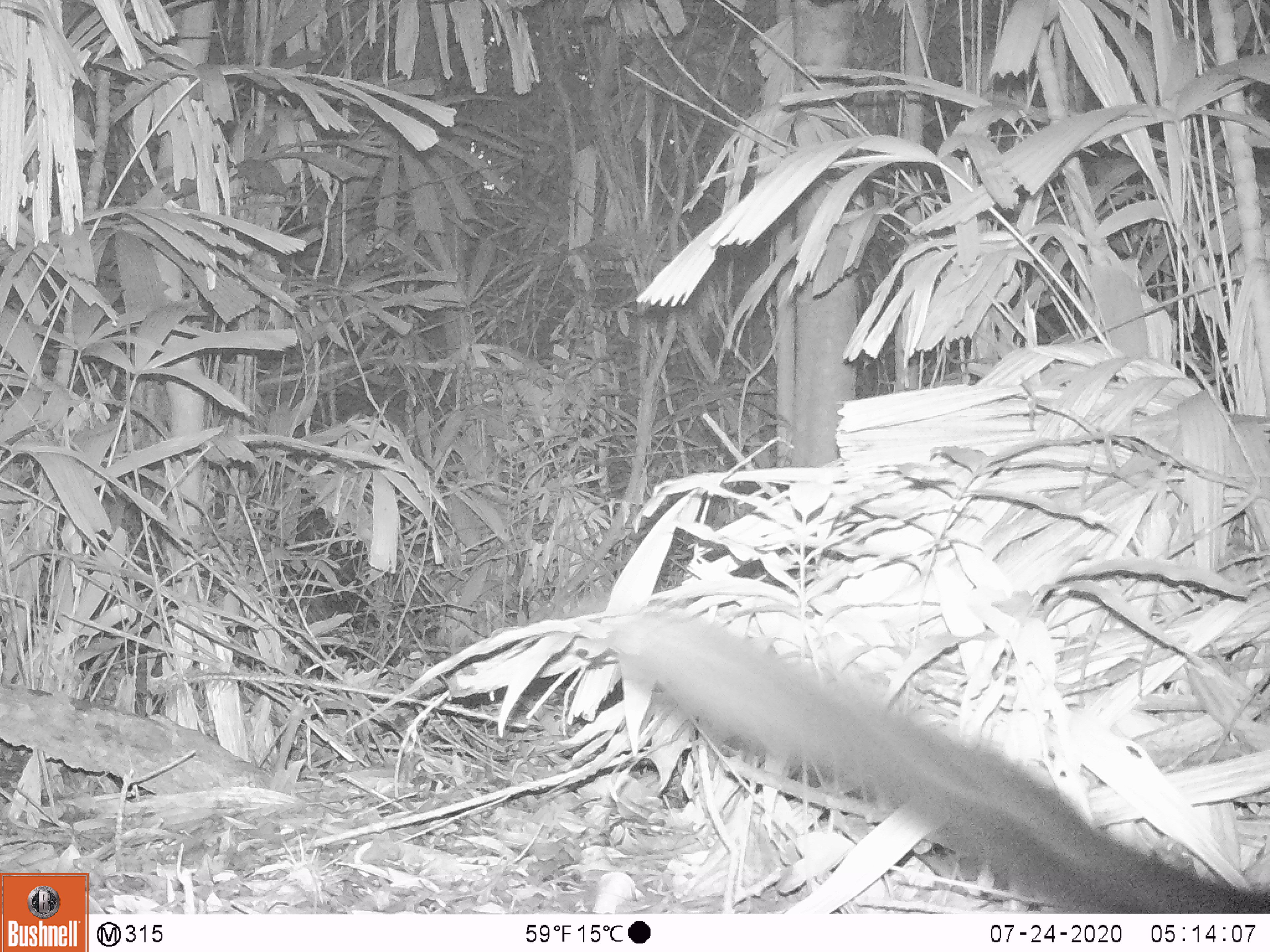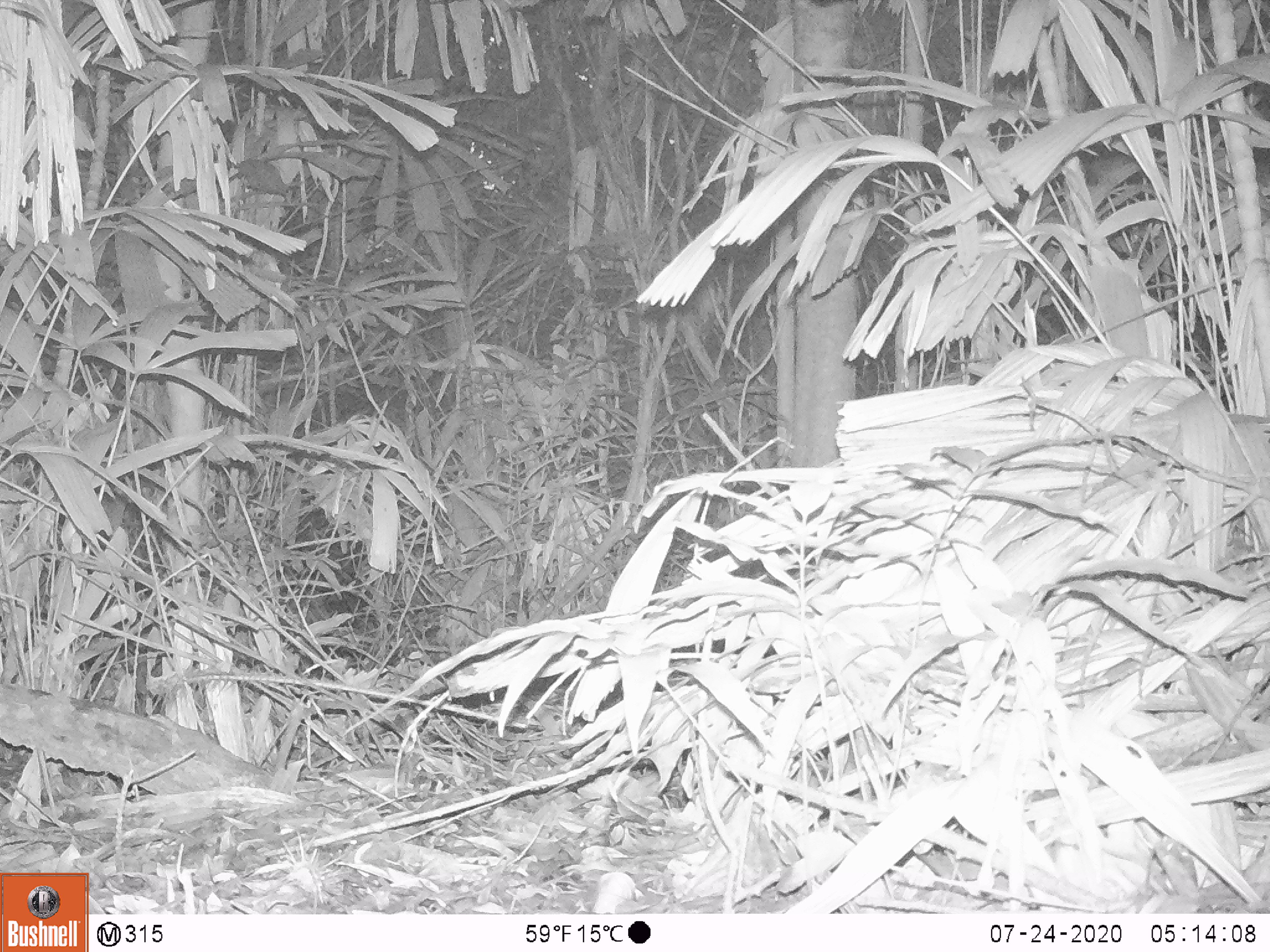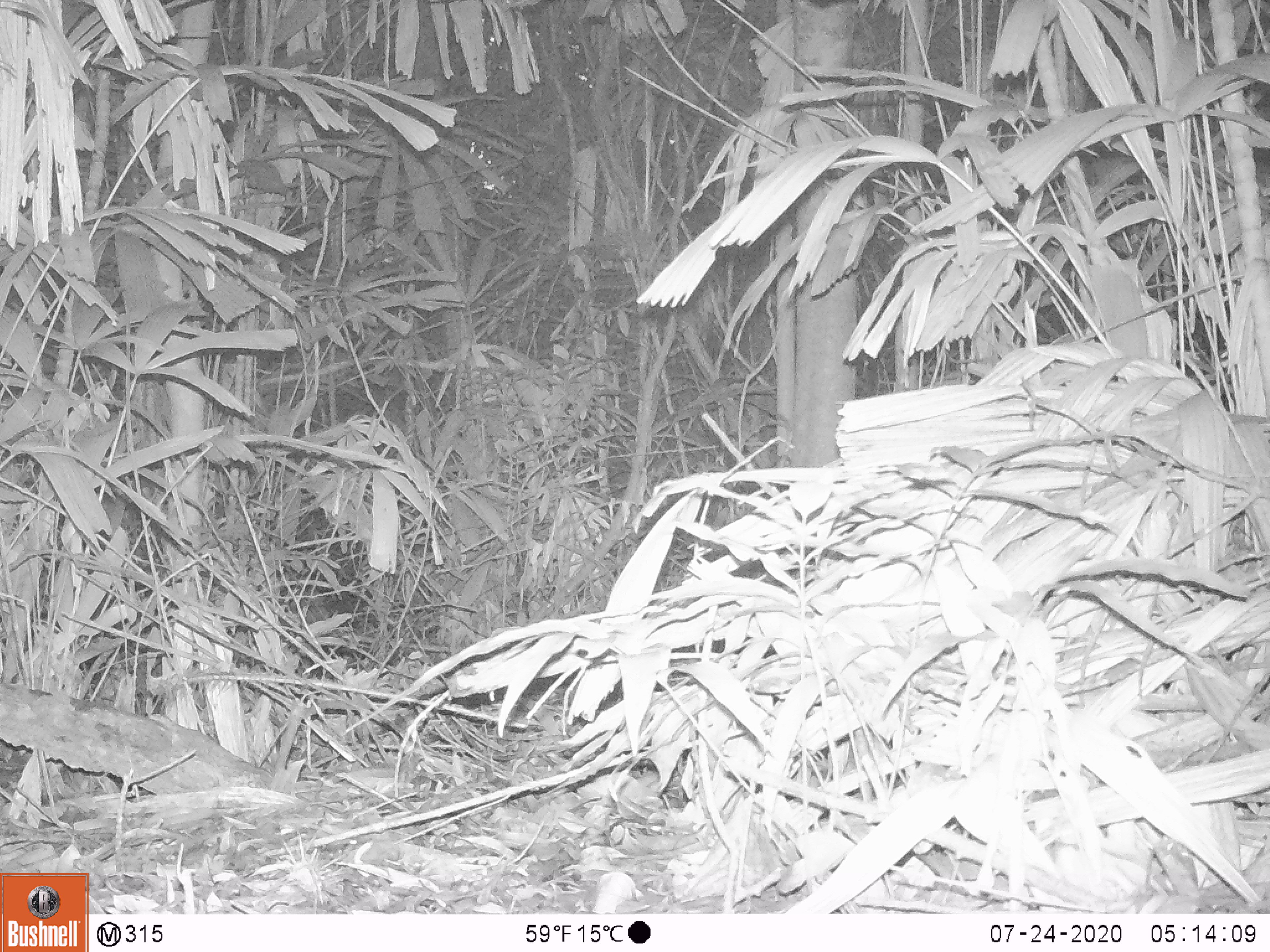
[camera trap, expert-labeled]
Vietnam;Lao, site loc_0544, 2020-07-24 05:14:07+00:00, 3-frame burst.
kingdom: Animalia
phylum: Chordata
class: Mammalia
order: Carnivora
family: Mustelidae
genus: Martes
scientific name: Martes flavigula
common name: yellow-throated marten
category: yellow throated marten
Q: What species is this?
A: Yellow throated marten (yellow-throated marten) (Martes flavigula).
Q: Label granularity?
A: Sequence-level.